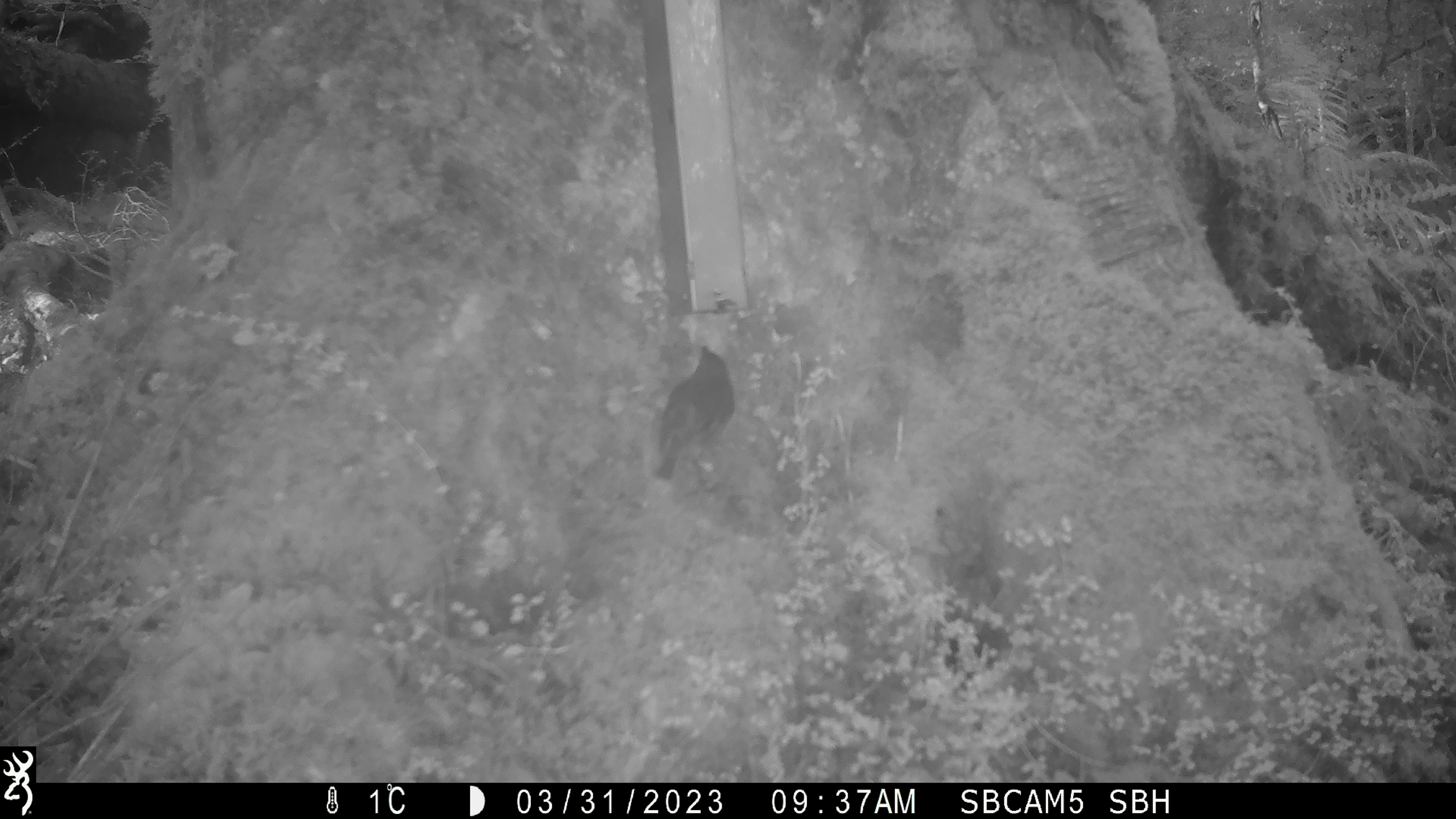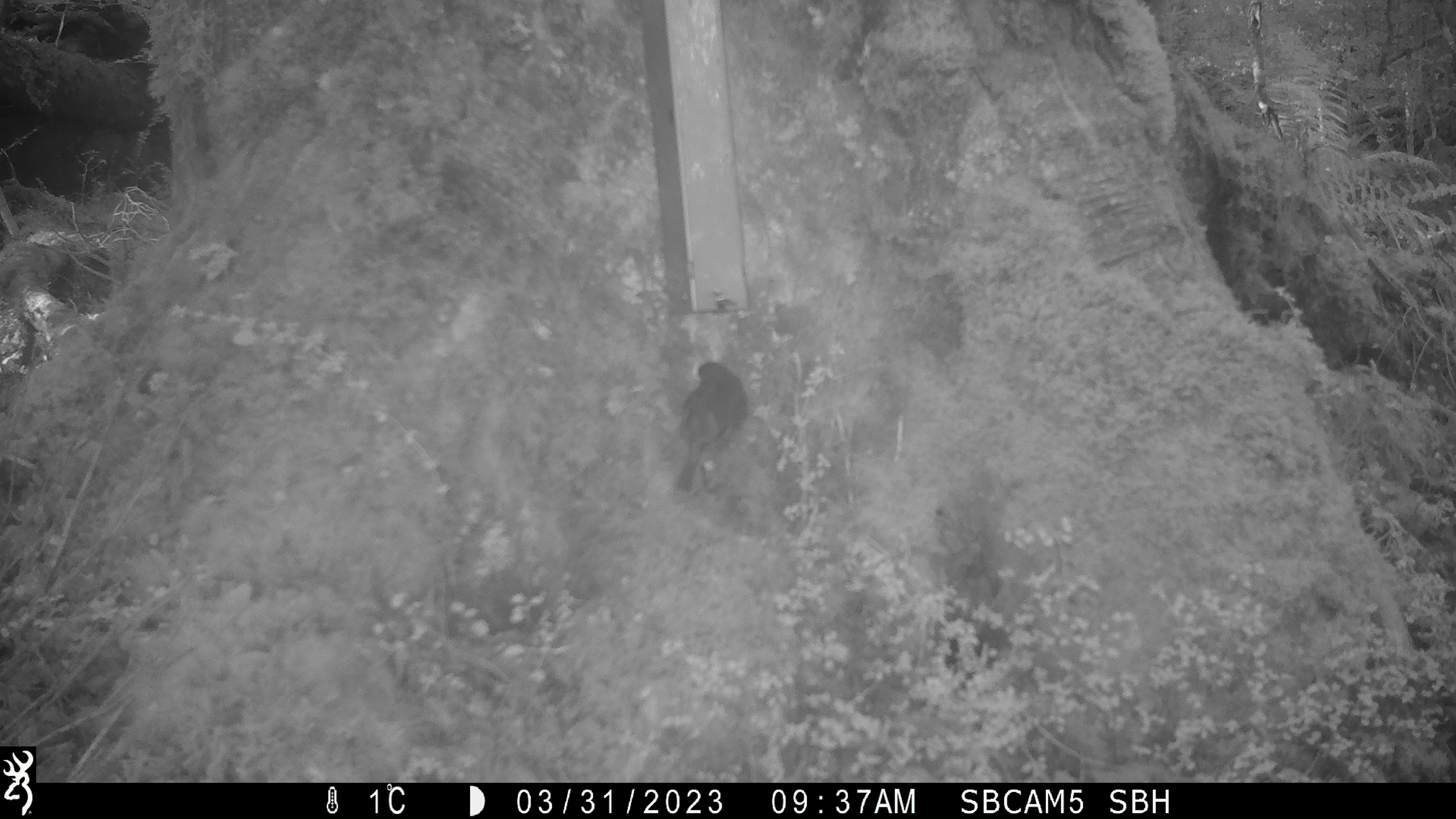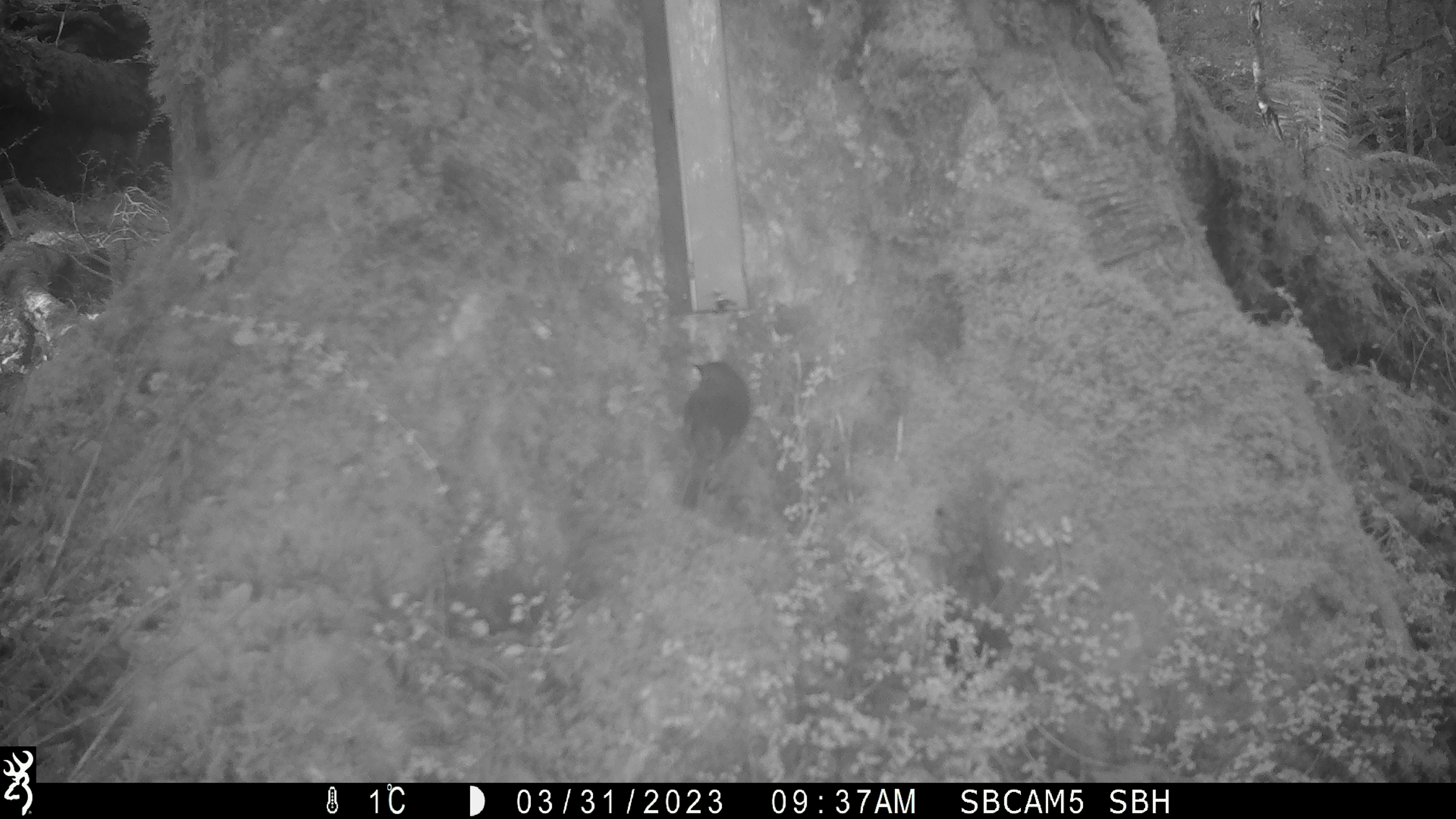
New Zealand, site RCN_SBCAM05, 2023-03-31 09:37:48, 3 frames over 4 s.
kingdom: Animalia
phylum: Chordata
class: Aves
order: Passeriformes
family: Petroicidae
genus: Petroica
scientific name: Petroica australis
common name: new zealand robin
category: robin